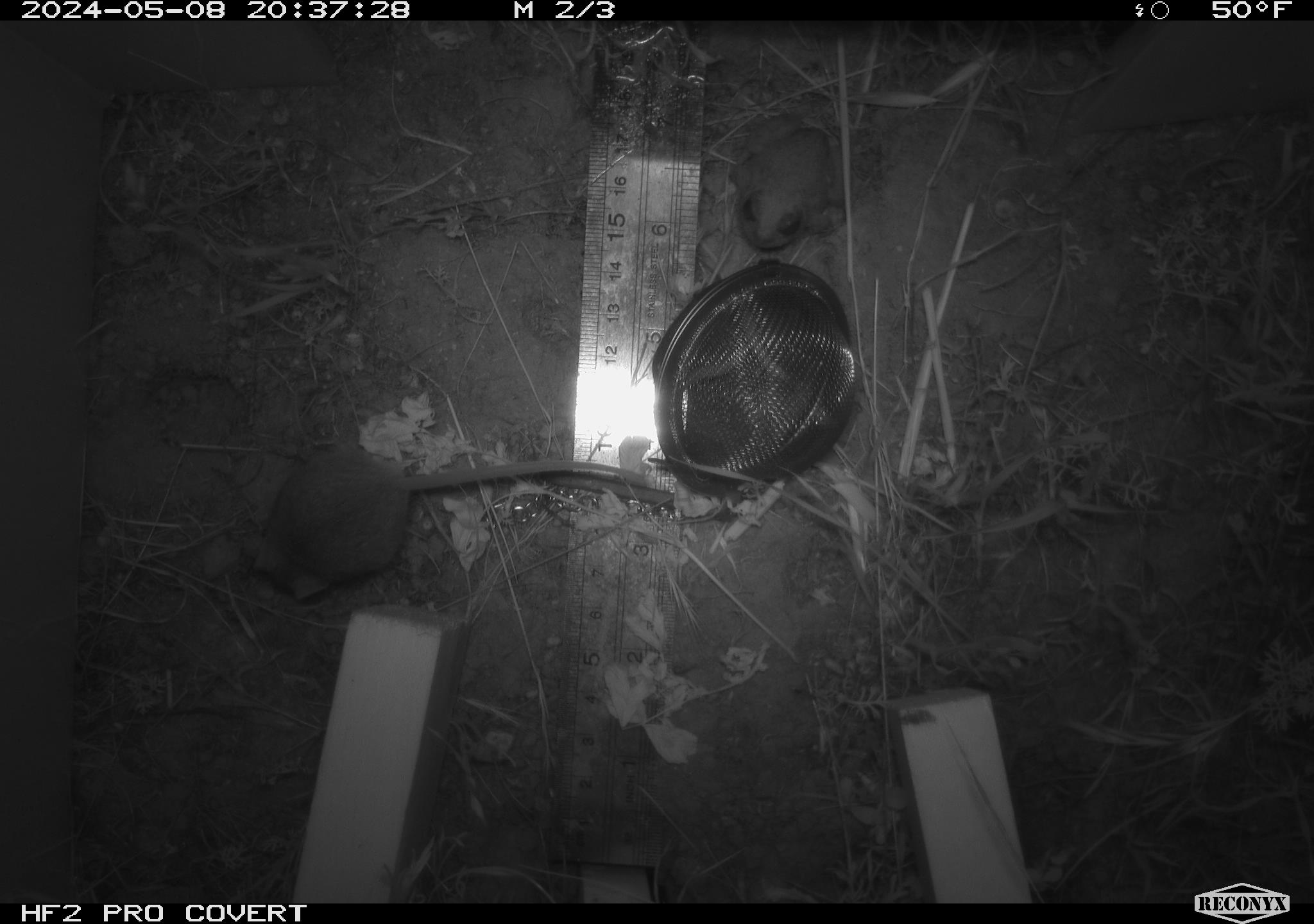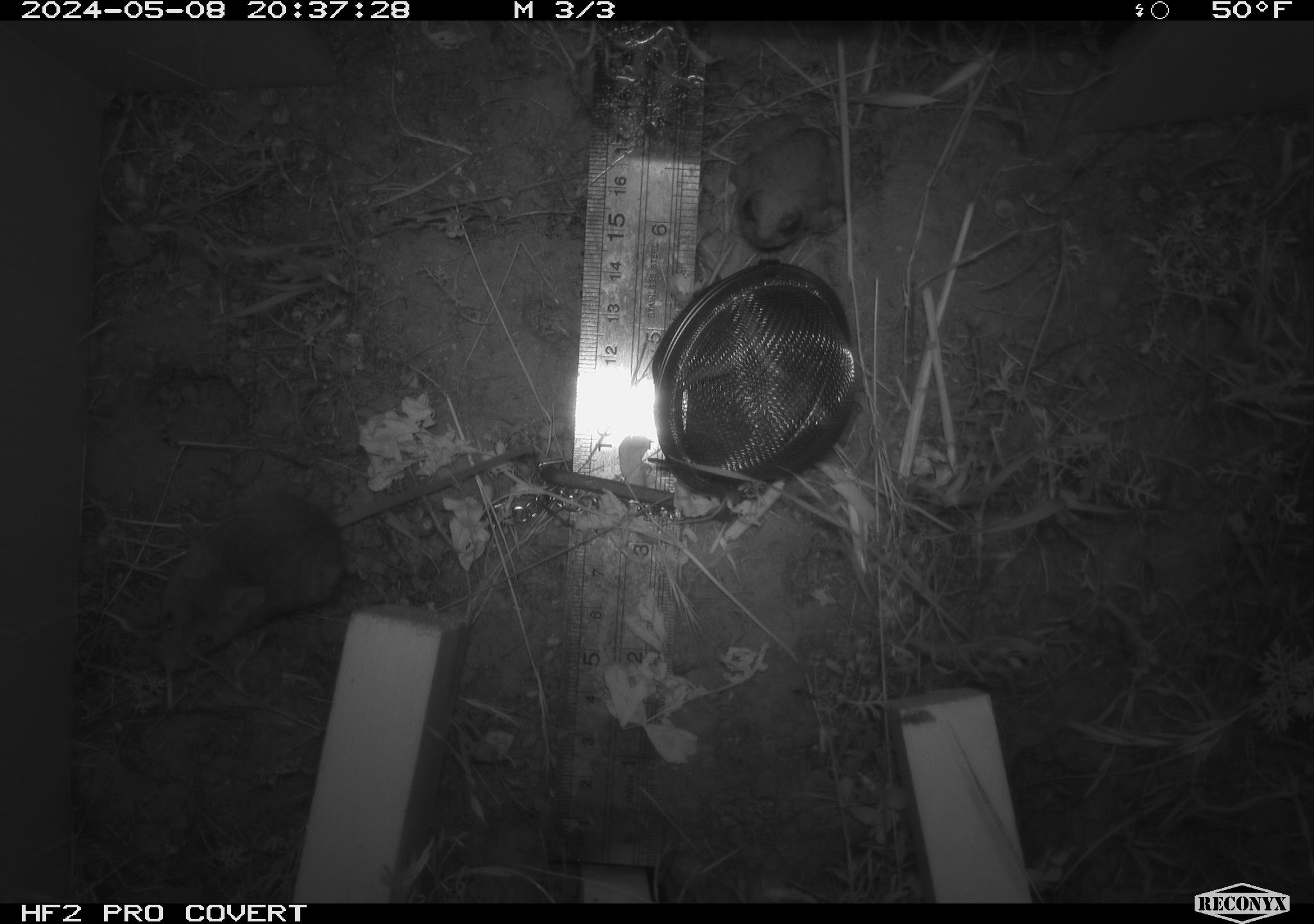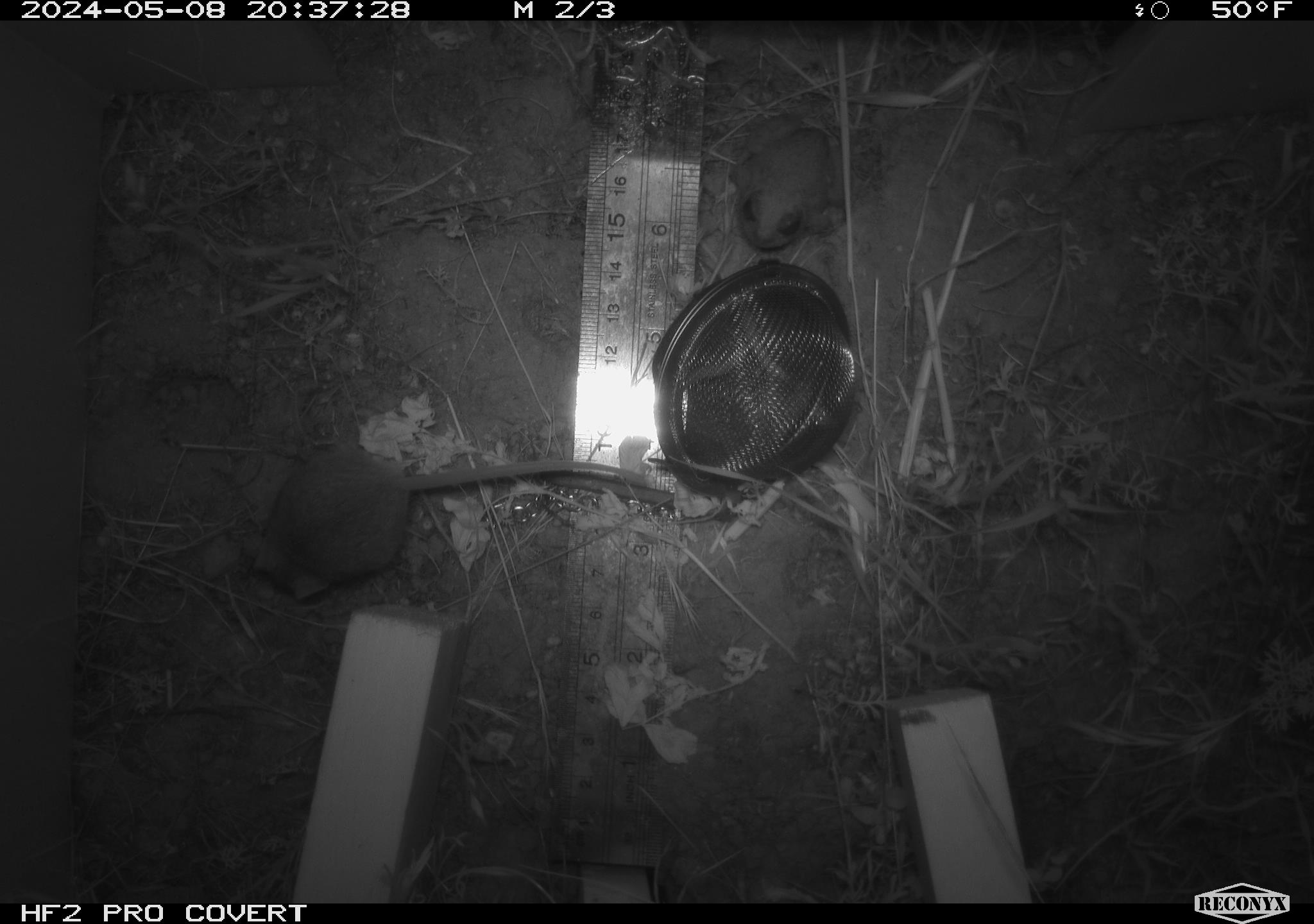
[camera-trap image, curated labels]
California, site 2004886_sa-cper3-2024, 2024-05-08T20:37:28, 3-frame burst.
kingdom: Animalia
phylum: Chordata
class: Mammalia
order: Rodentia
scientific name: Rodentia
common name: rodent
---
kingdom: Animalia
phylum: Chordata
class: Amphibia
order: Anura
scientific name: Anura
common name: frogs